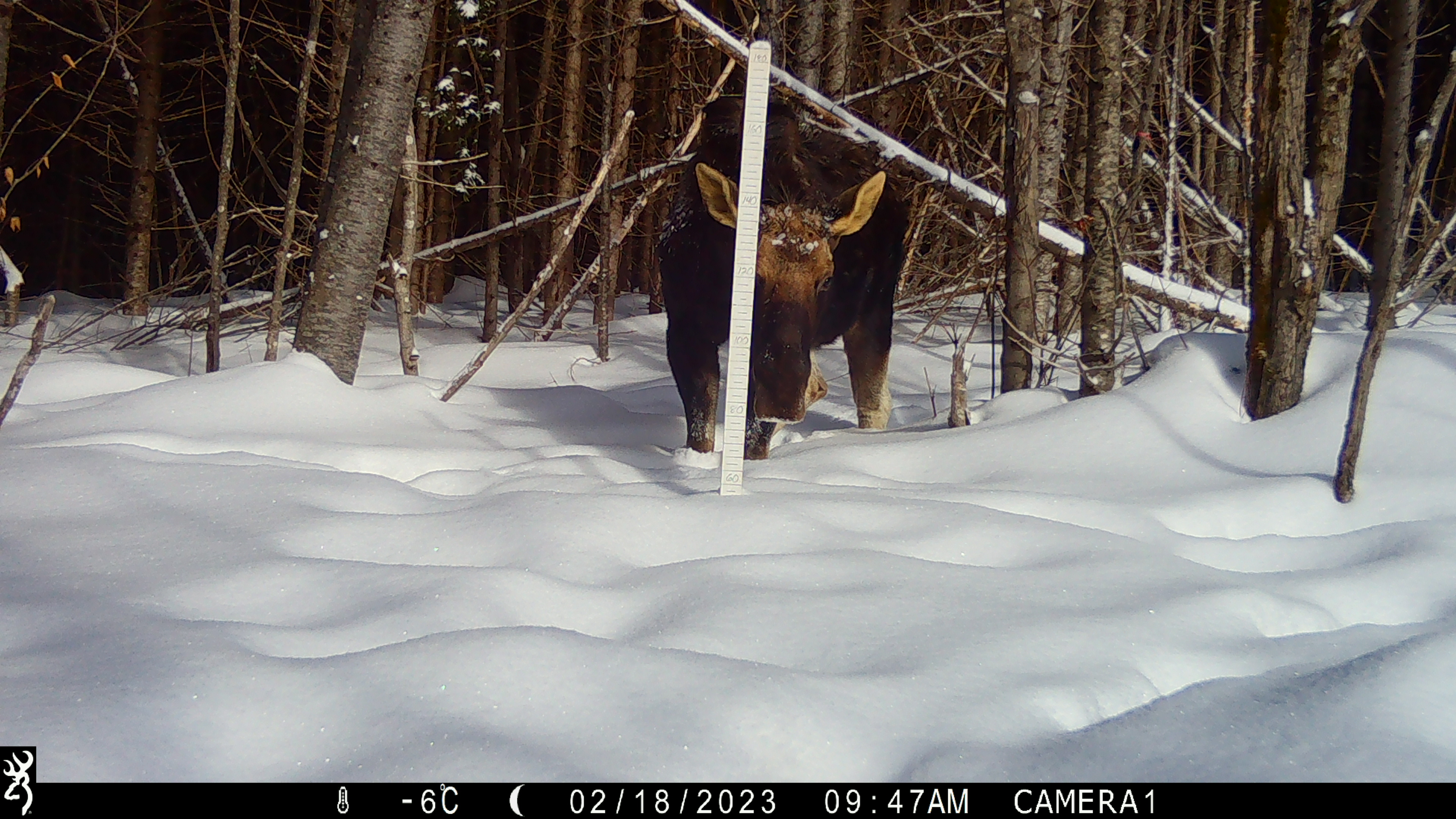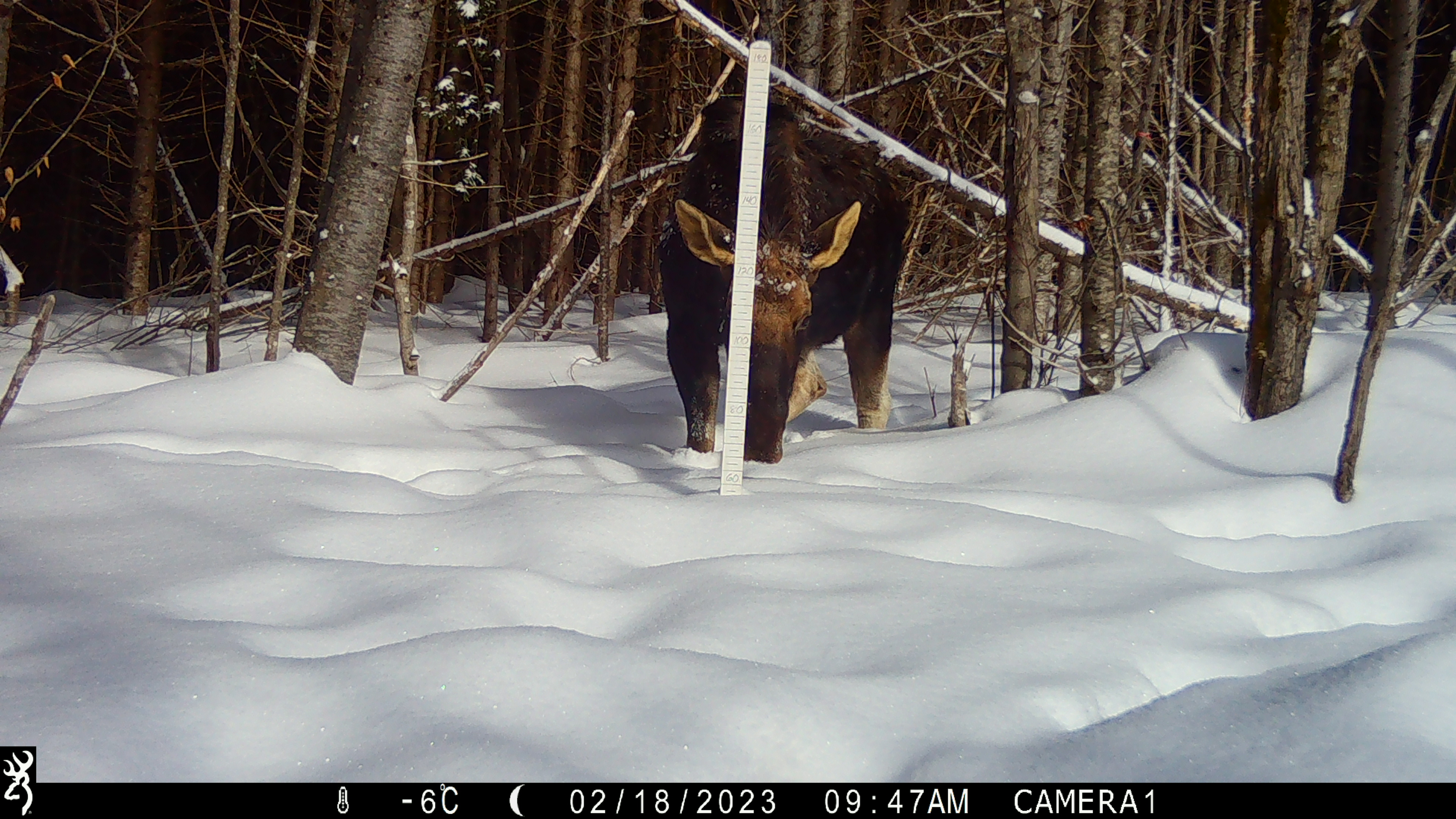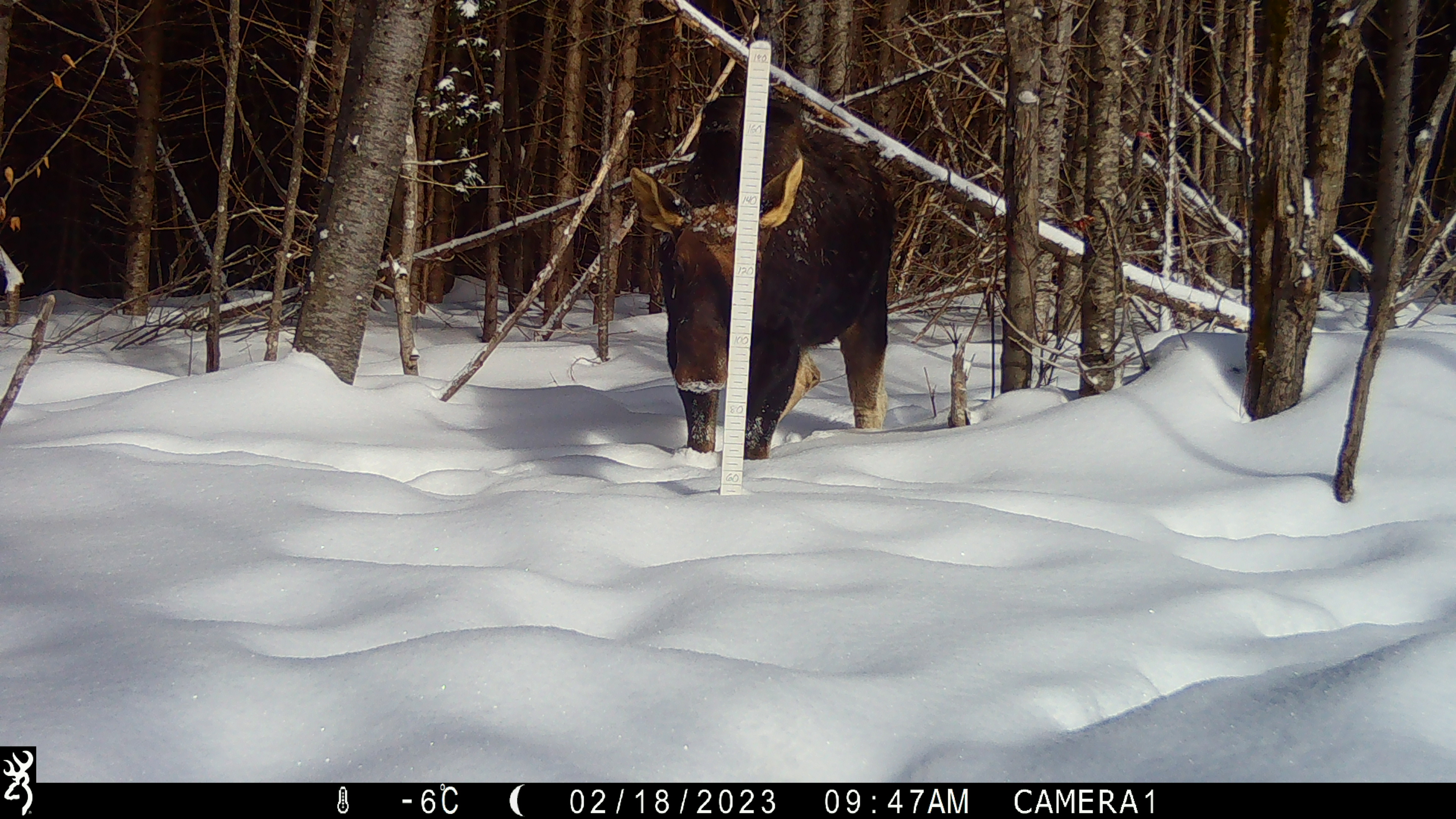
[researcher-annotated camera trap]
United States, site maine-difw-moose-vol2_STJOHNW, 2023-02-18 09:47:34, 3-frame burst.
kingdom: Animalia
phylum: Chordata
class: Mammalia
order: Artiodactyla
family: Cervidae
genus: Alces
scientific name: Alces alces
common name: moose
Moose (Alces alces).